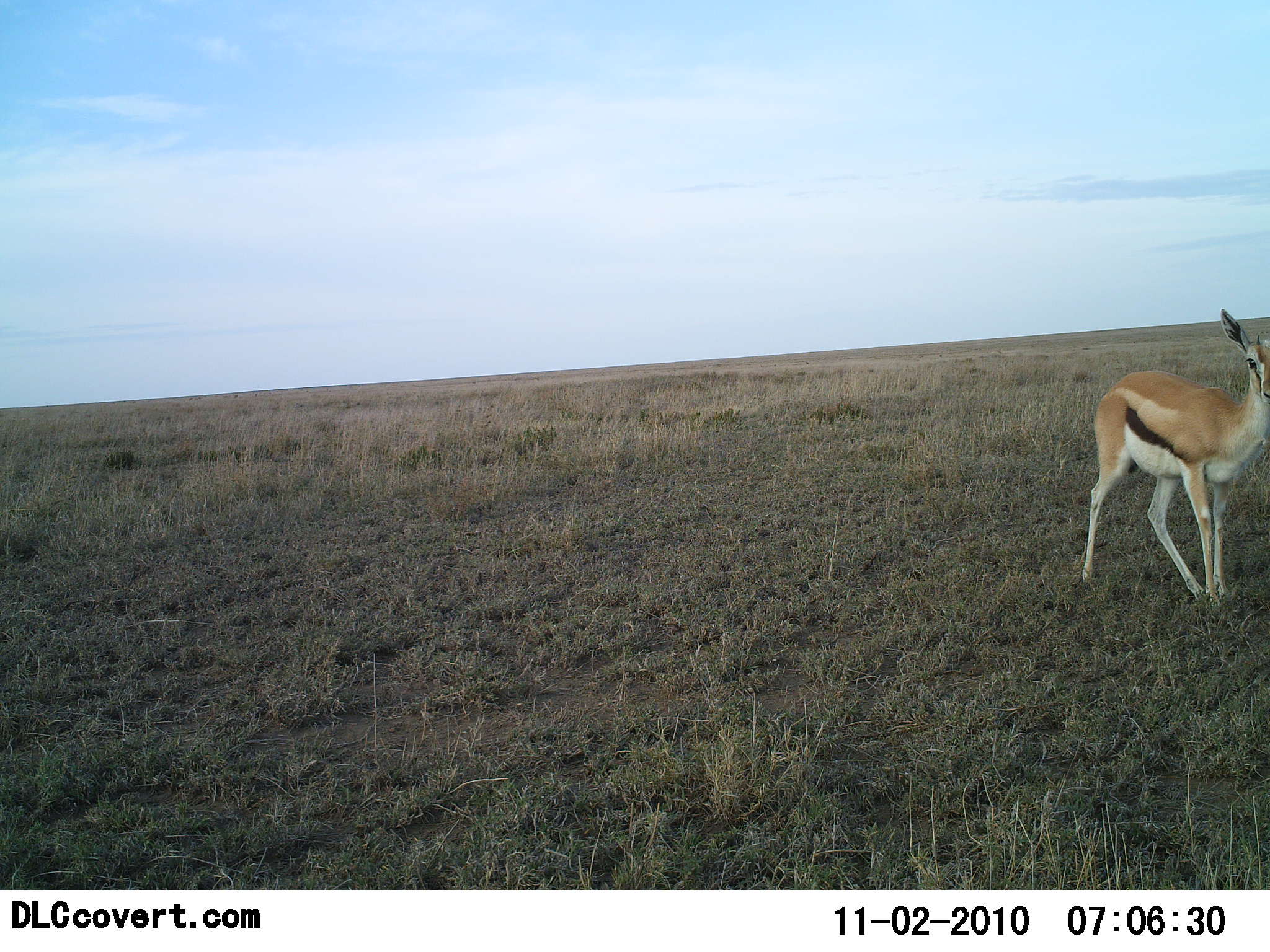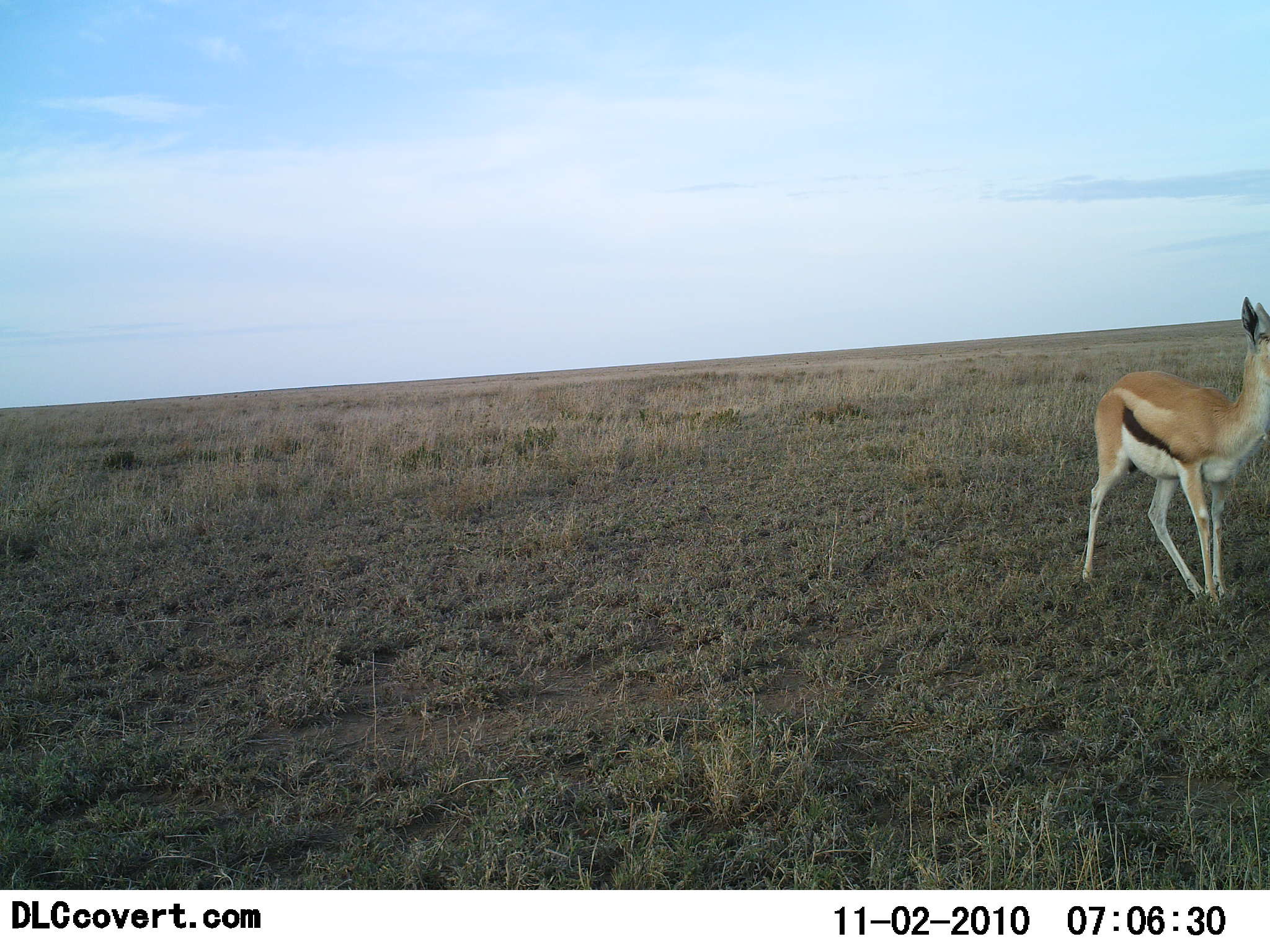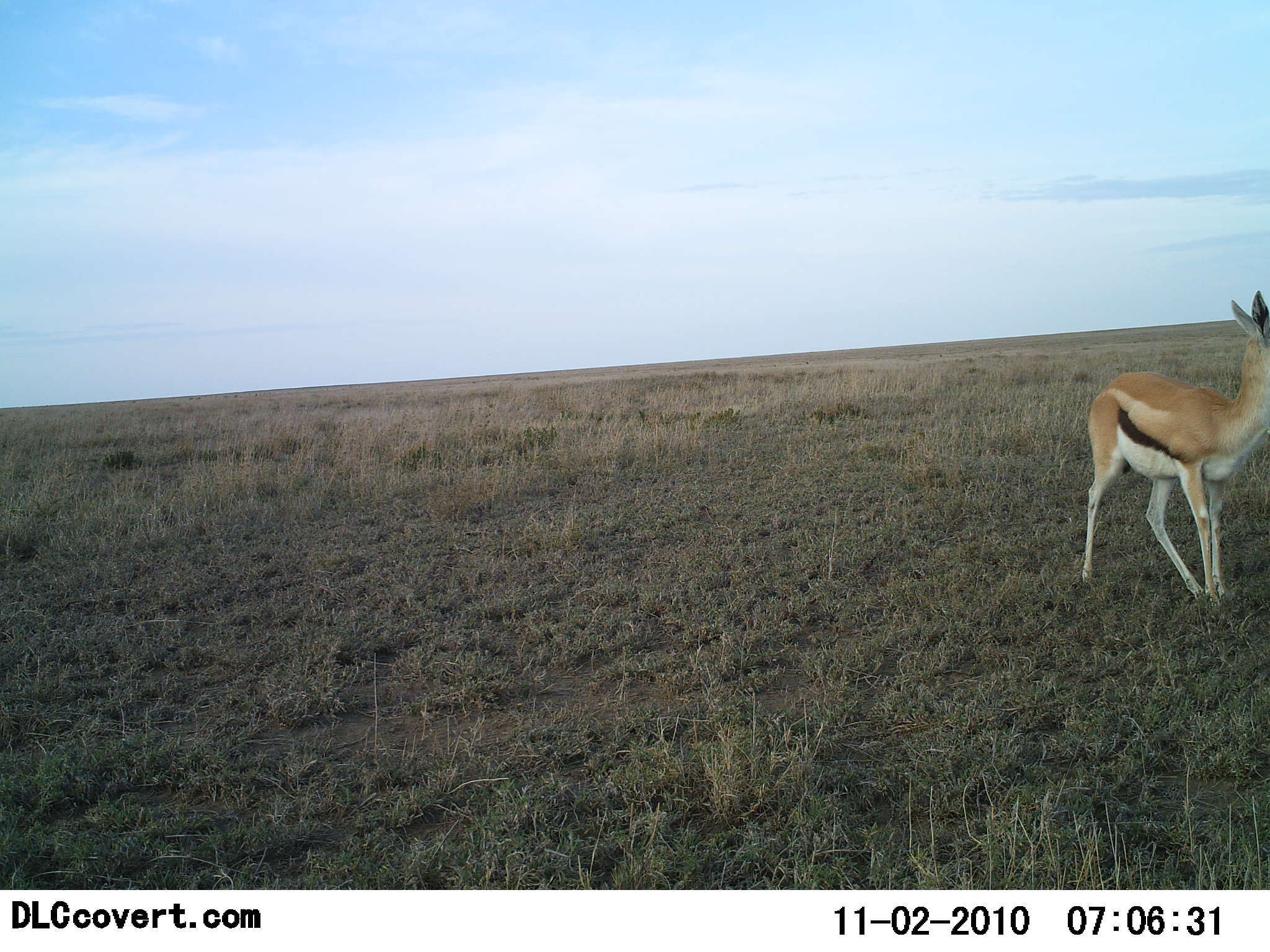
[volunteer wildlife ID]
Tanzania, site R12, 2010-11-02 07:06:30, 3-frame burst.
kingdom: Animalia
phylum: Chordata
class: Mammalia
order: Artiodactyla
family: Bovidae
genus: Eudorcas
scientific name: Eudorcas thomsonii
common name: thomson's gazelle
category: gazellethomsons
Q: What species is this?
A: Gazellethomsons (thomson's gazelle) (Eudorcas thomsonii).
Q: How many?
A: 1.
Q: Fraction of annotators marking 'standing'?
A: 100%.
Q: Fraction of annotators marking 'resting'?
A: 0%.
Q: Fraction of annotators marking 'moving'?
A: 0%.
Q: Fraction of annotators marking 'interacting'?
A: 0%.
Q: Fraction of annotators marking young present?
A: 0%.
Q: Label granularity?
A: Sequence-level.